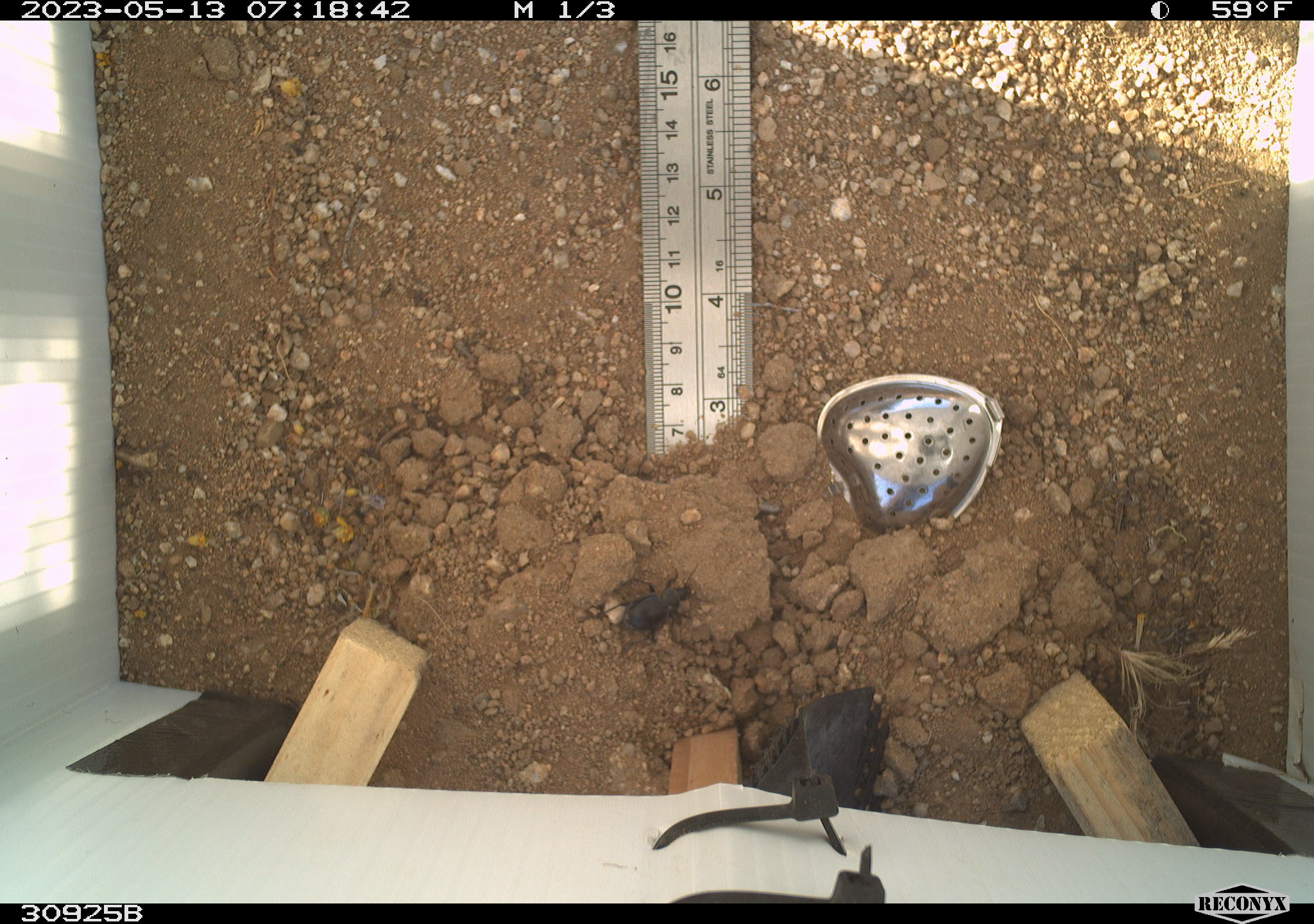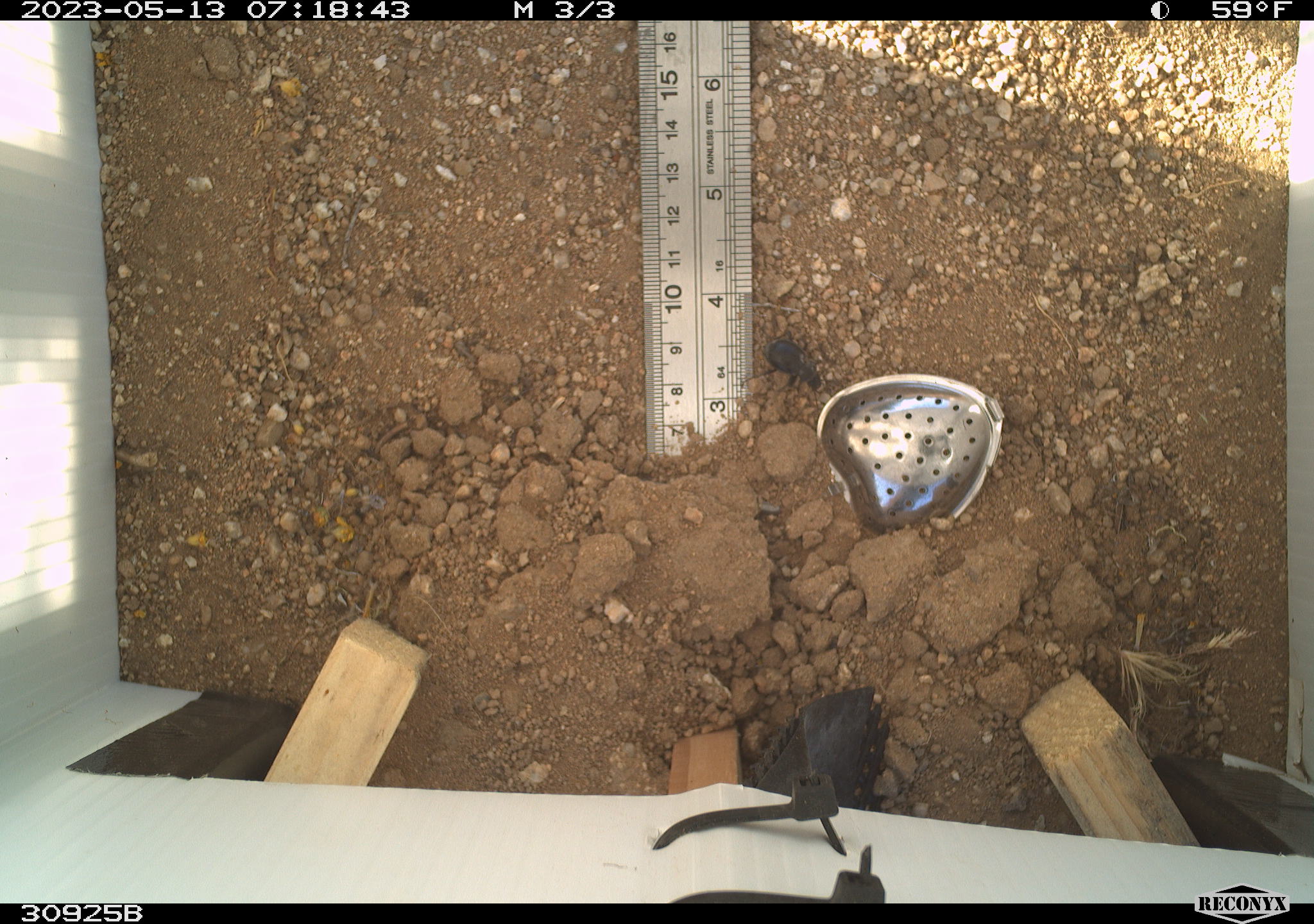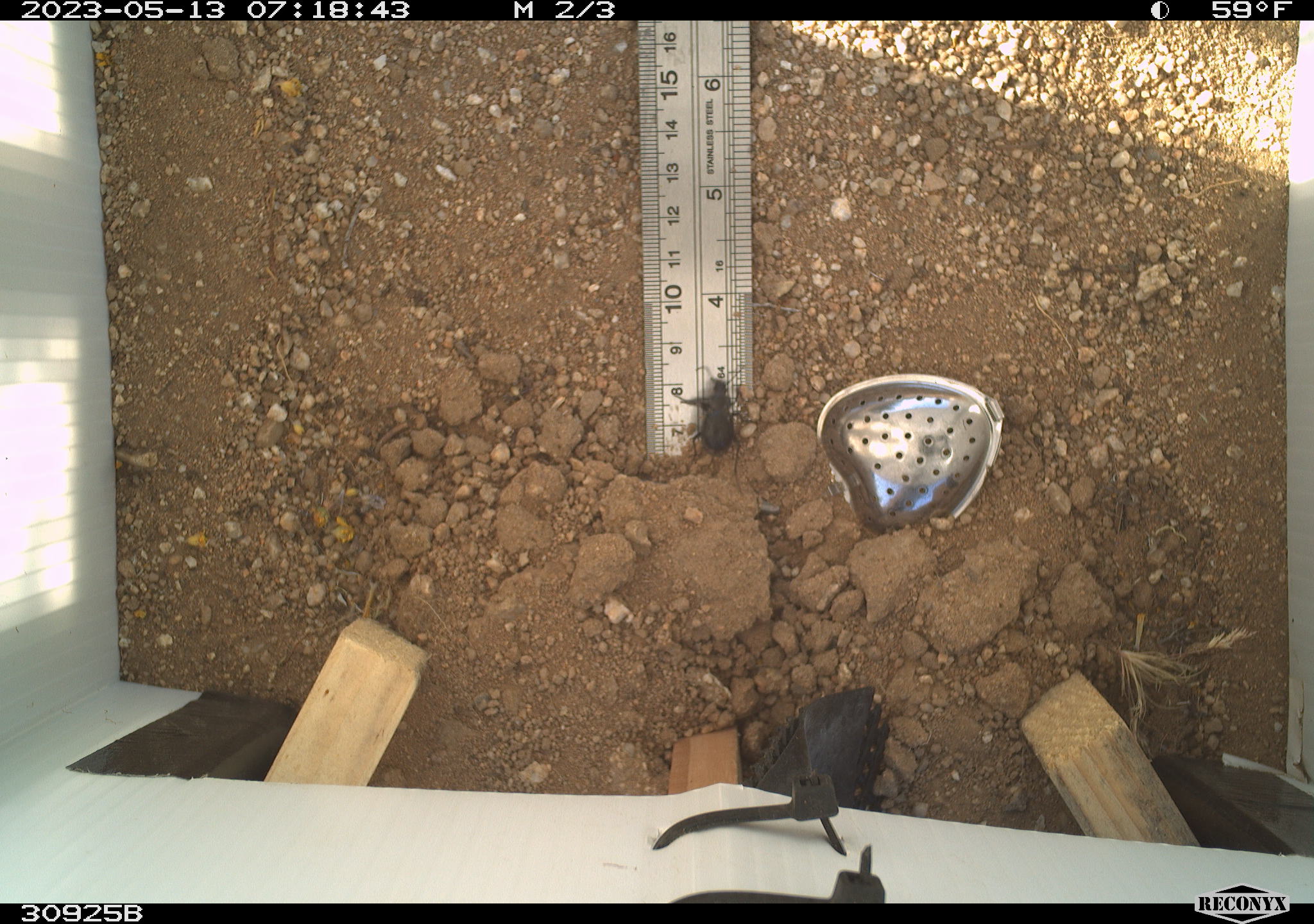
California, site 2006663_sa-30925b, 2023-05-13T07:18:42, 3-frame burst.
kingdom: Animalia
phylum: Arthropoda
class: Insecta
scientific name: Insecta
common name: insect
Insect (Insecta).